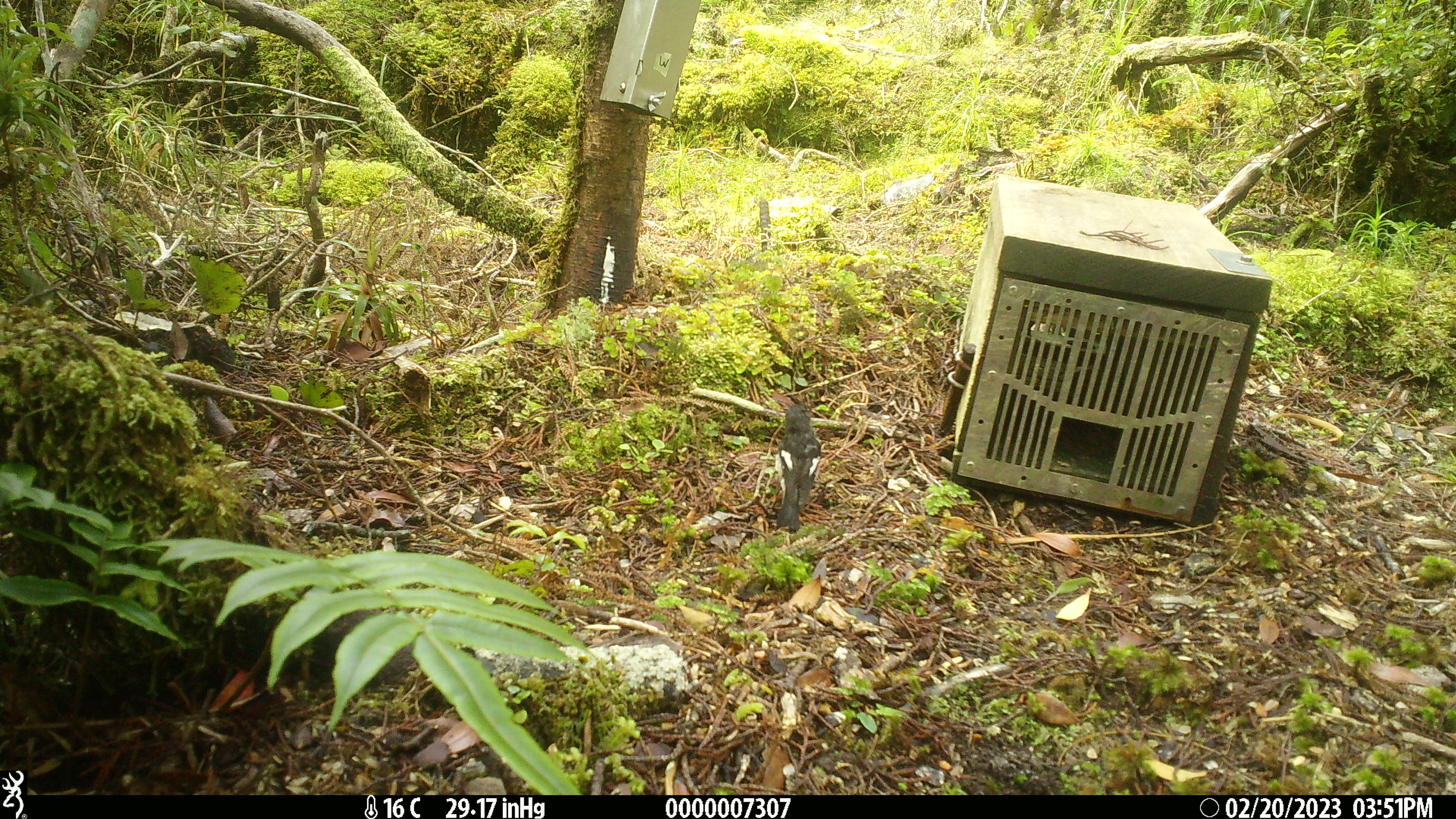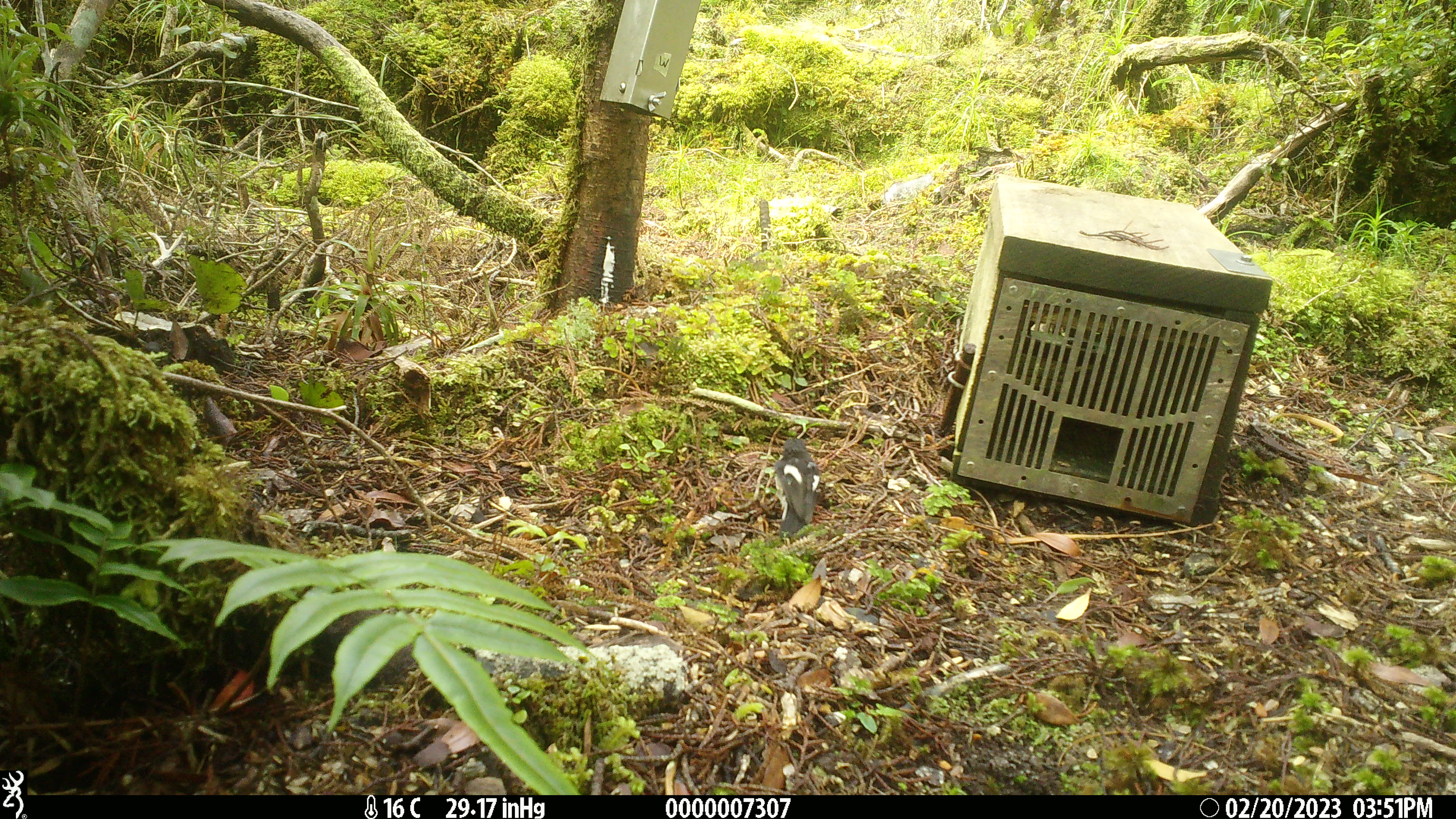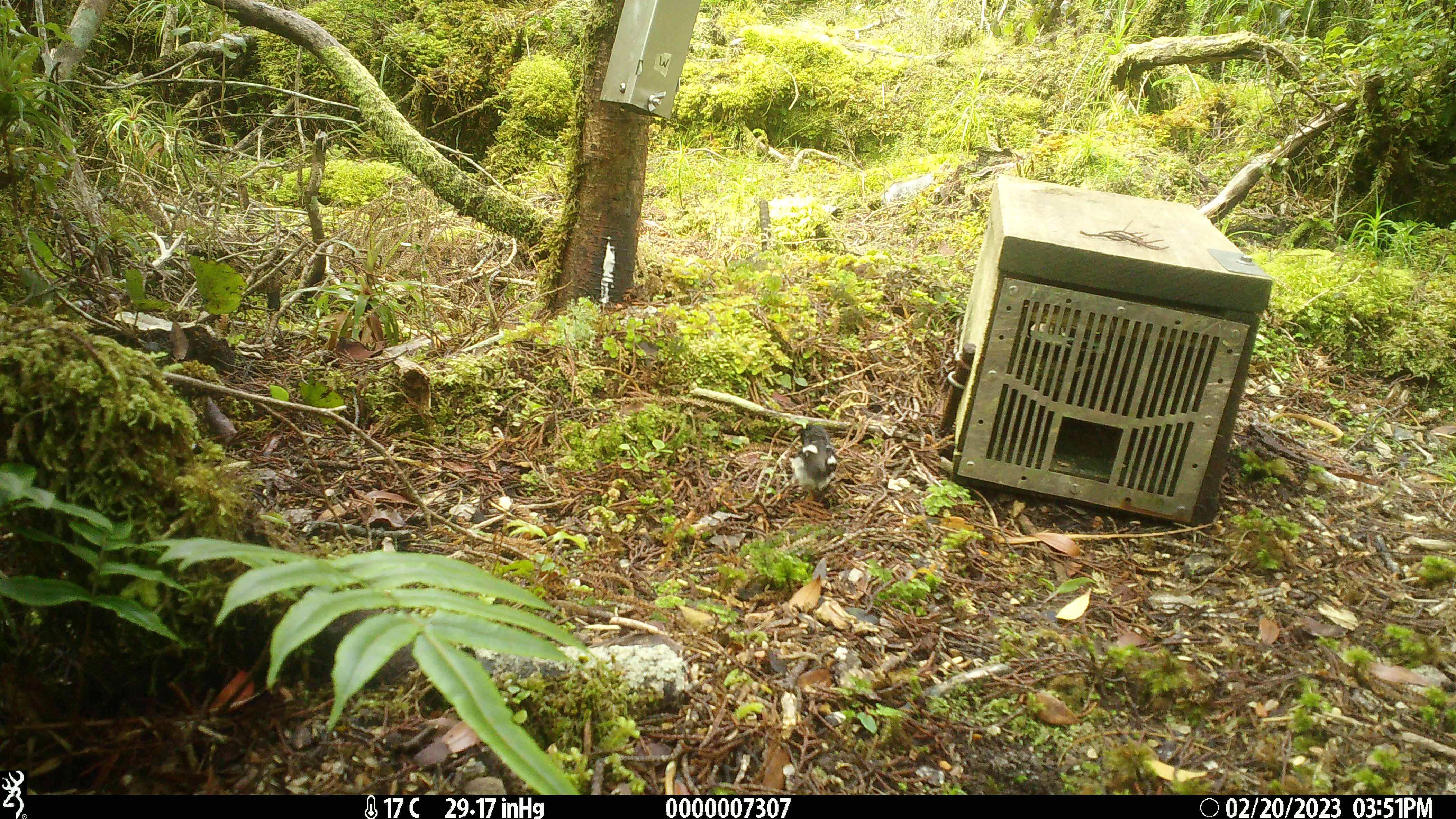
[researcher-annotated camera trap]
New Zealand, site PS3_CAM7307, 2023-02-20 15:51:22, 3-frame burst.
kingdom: Animalia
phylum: Chordata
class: Aves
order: Passeriformes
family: Petroicidae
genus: Petroica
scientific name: Petroica macrocephala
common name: tomtit